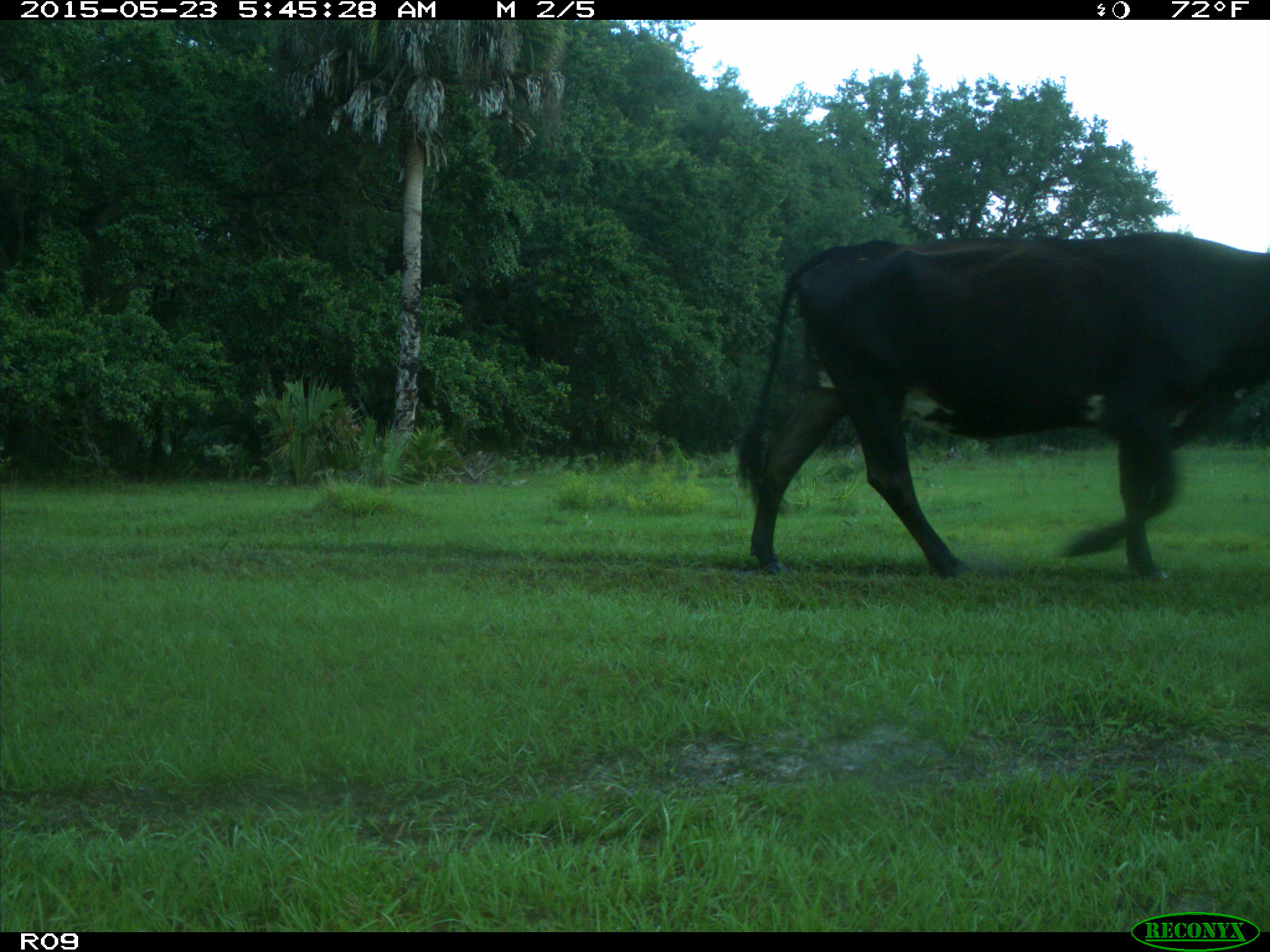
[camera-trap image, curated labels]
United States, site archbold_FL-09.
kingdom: Animalia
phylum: Chordata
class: Mammalia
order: Artiodactyla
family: Bovidae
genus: Bos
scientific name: Bos taurus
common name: domestic cow